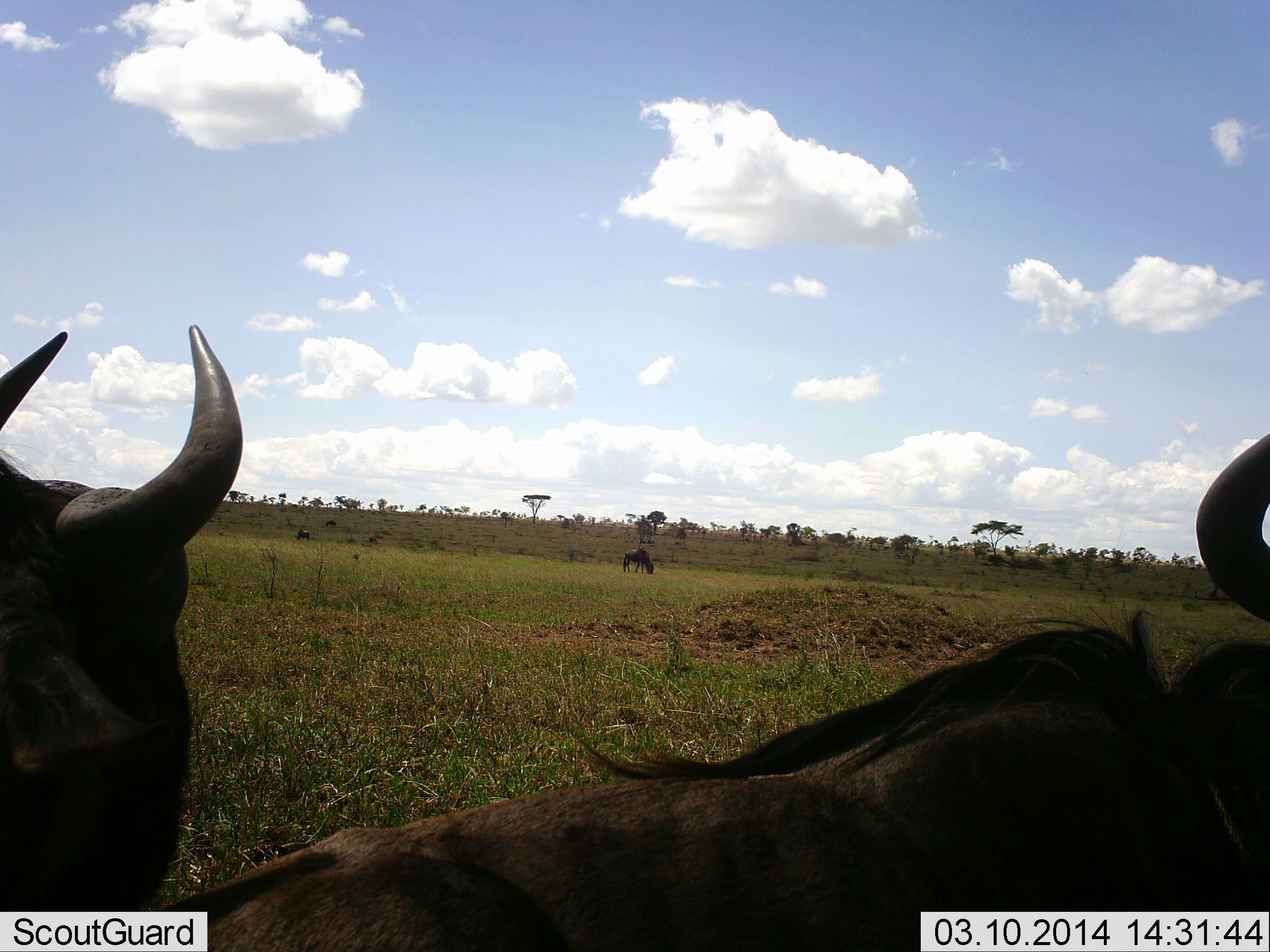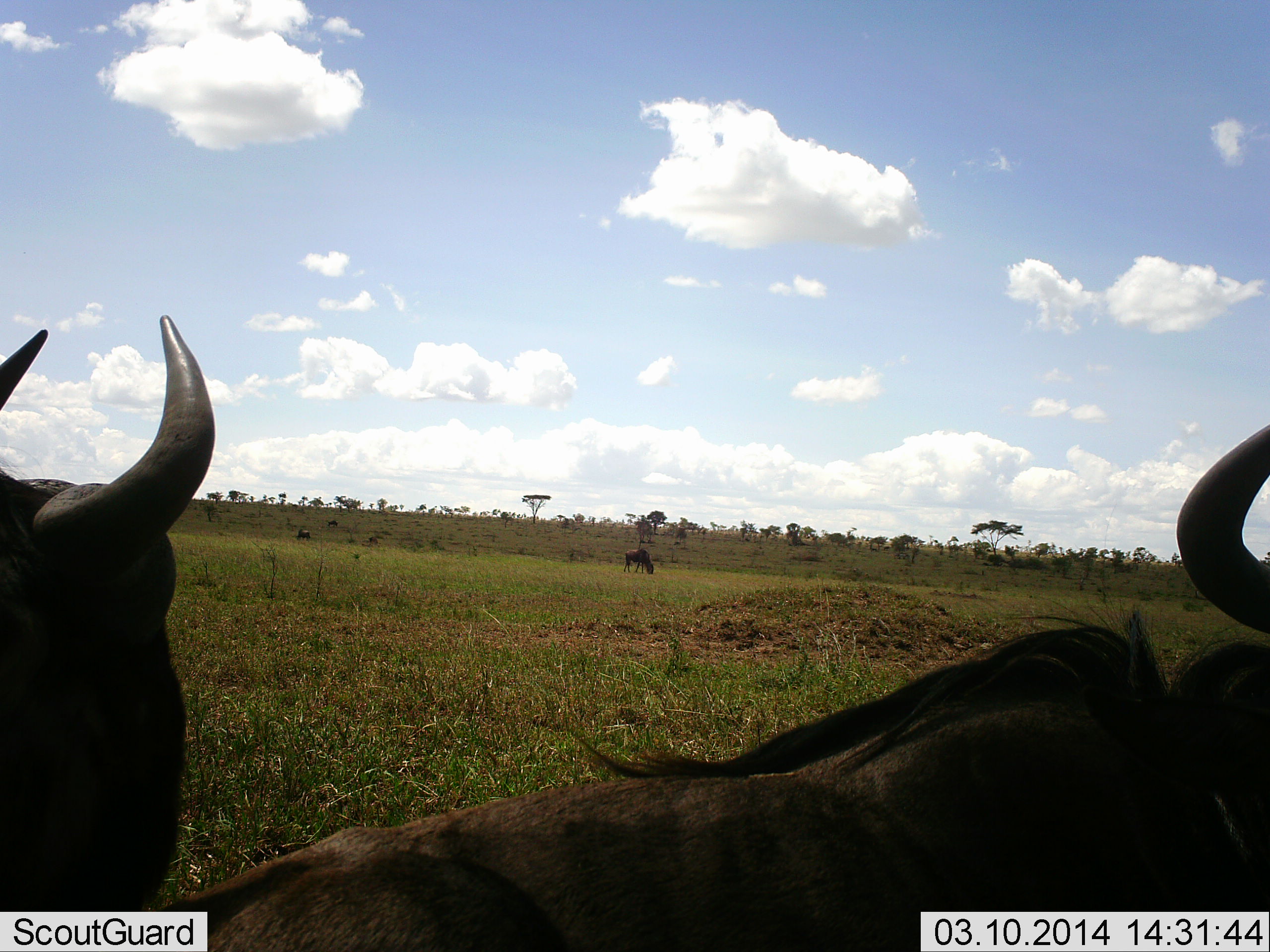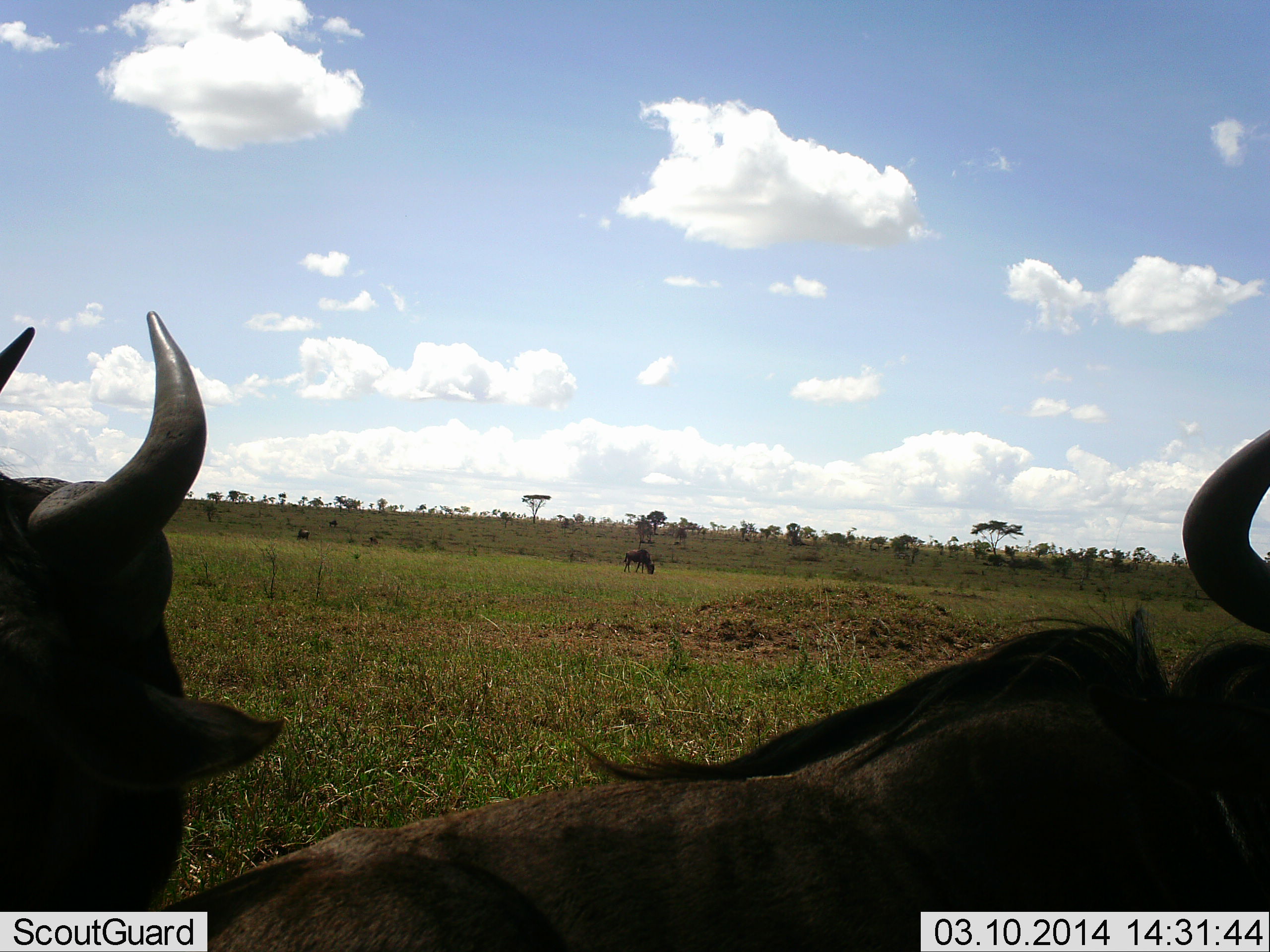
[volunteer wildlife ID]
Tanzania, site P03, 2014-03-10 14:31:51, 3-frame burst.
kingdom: Animalia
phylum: Chordata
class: Mammalia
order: Artiodactyla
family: Bovidae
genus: Connochaetes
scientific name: Connochaetes taurinus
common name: blue wildebeest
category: wildebeest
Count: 4.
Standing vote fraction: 50%.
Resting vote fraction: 50%.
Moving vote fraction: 10%.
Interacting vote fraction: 0%.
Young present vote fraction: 0%.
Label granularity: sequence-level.